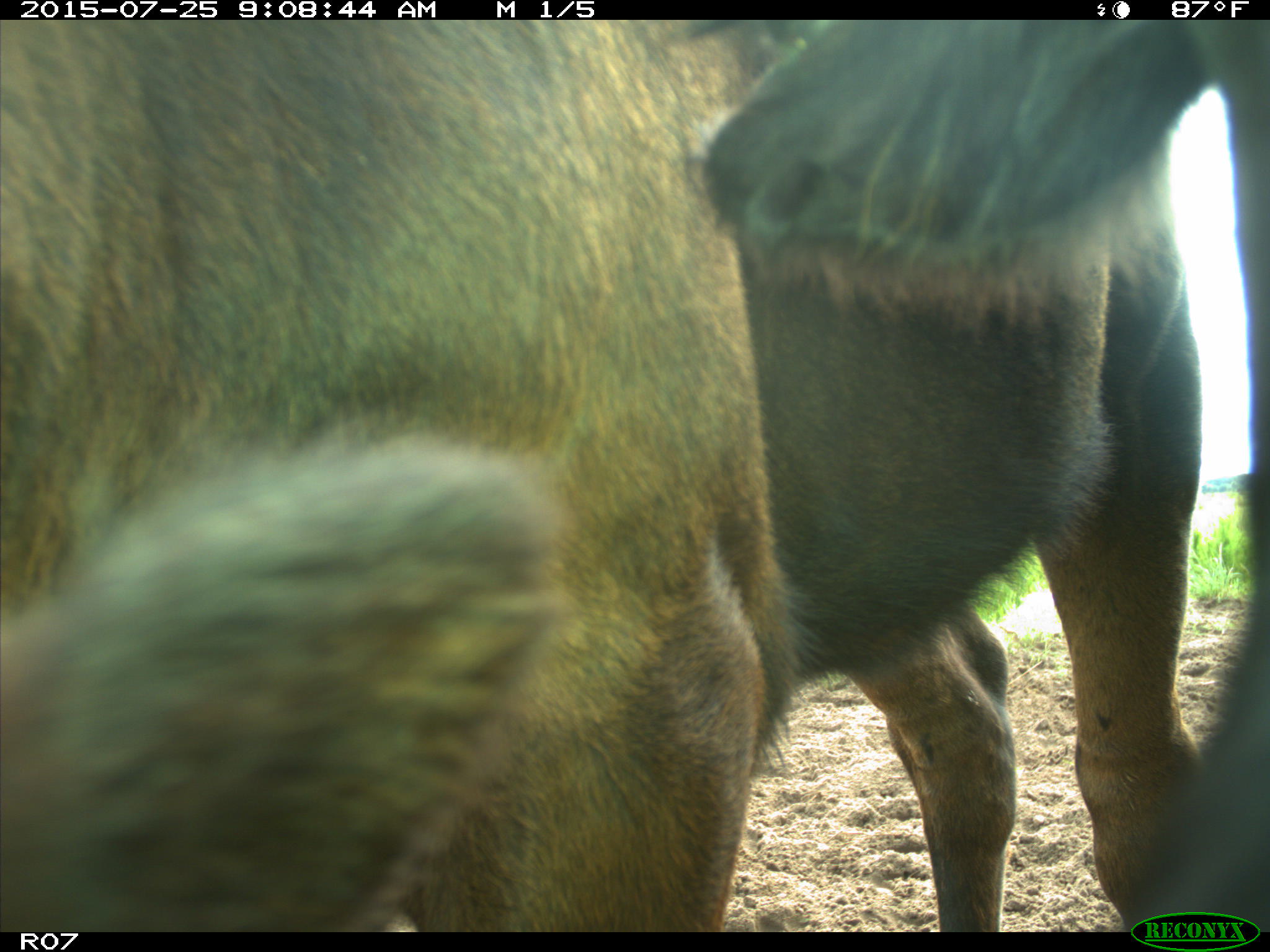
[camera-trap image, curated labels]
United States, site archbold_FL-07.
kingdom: Animalia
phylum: Chordata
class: Mammalia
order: Artiodactyla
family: Bovidae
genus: Bos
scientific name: Bos taurus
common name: domestic cow